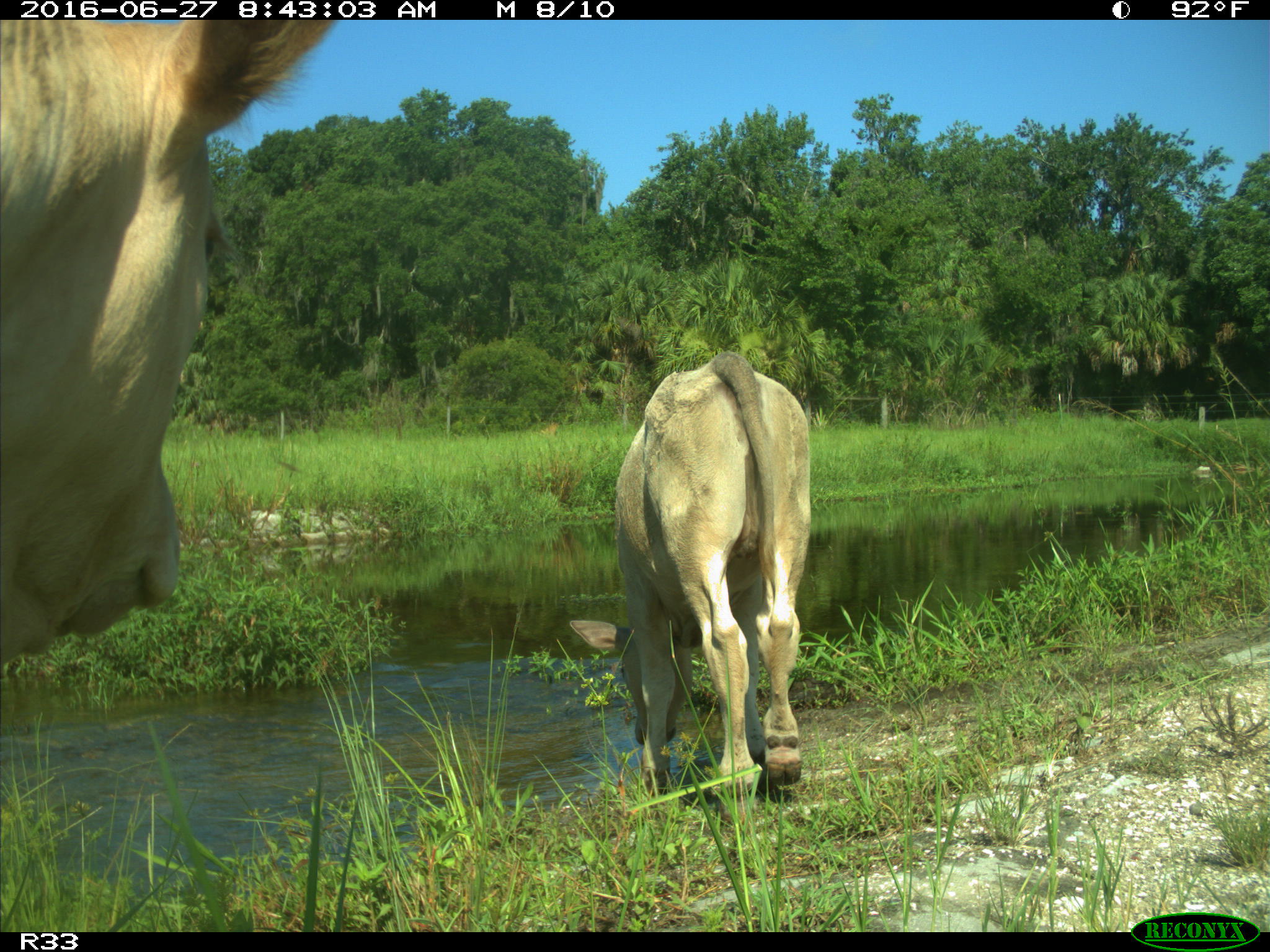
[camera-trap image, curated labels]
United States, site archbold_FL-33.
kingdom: Animalia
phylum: Chordata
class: Mammalia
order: Artiodactyla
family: Bovidae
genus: Bos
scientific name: Bos taurus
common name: domestic cow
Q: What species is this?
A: Bos taurus (domestic cow).